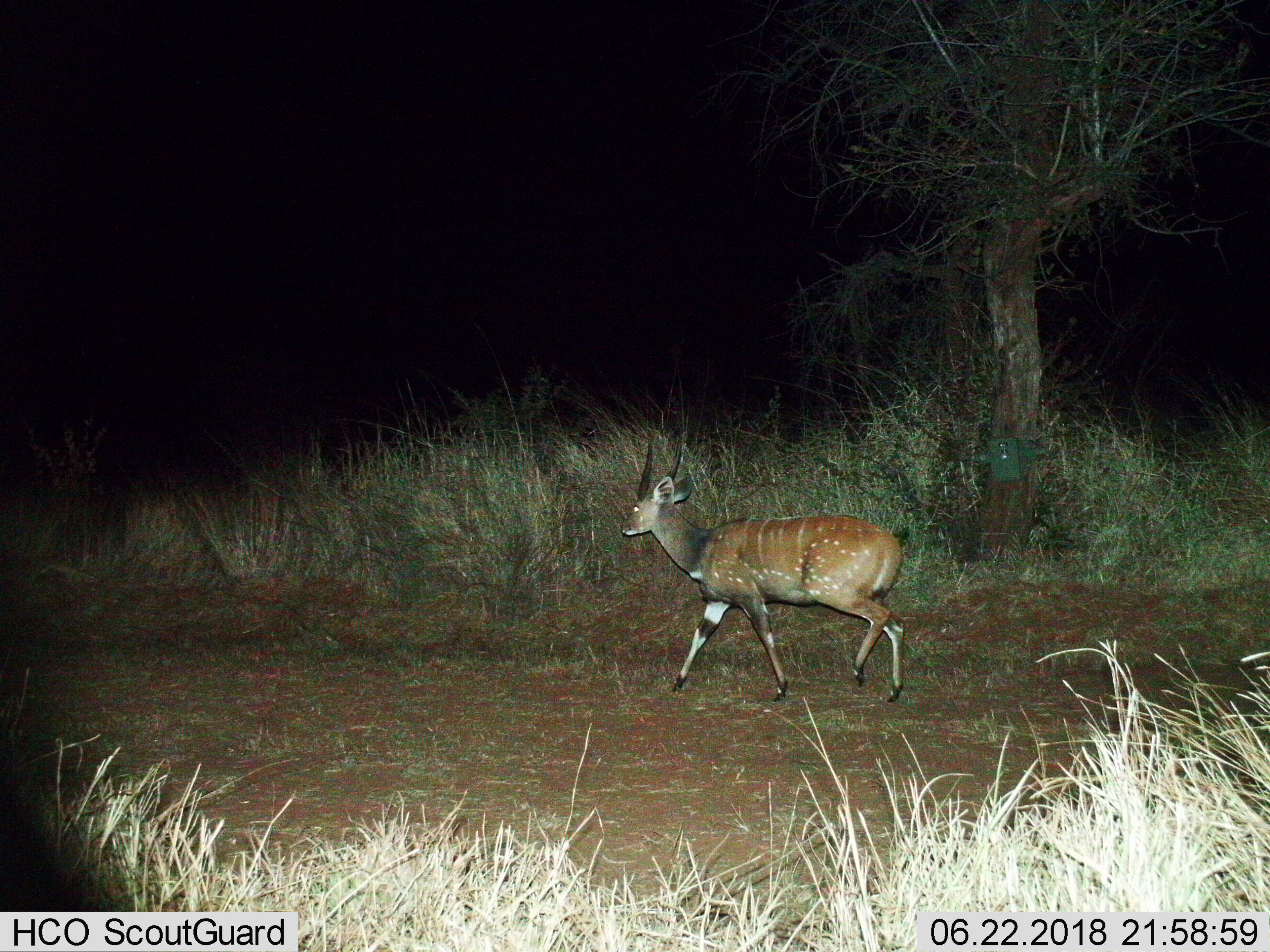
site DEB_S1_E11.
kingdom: Animalia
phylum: Chordata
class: Mammalia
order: Artiodactyla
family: Bovidae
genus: Tragelaphus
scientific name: Tragelaphus scriptus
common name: bushbuck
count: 1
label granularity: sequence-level